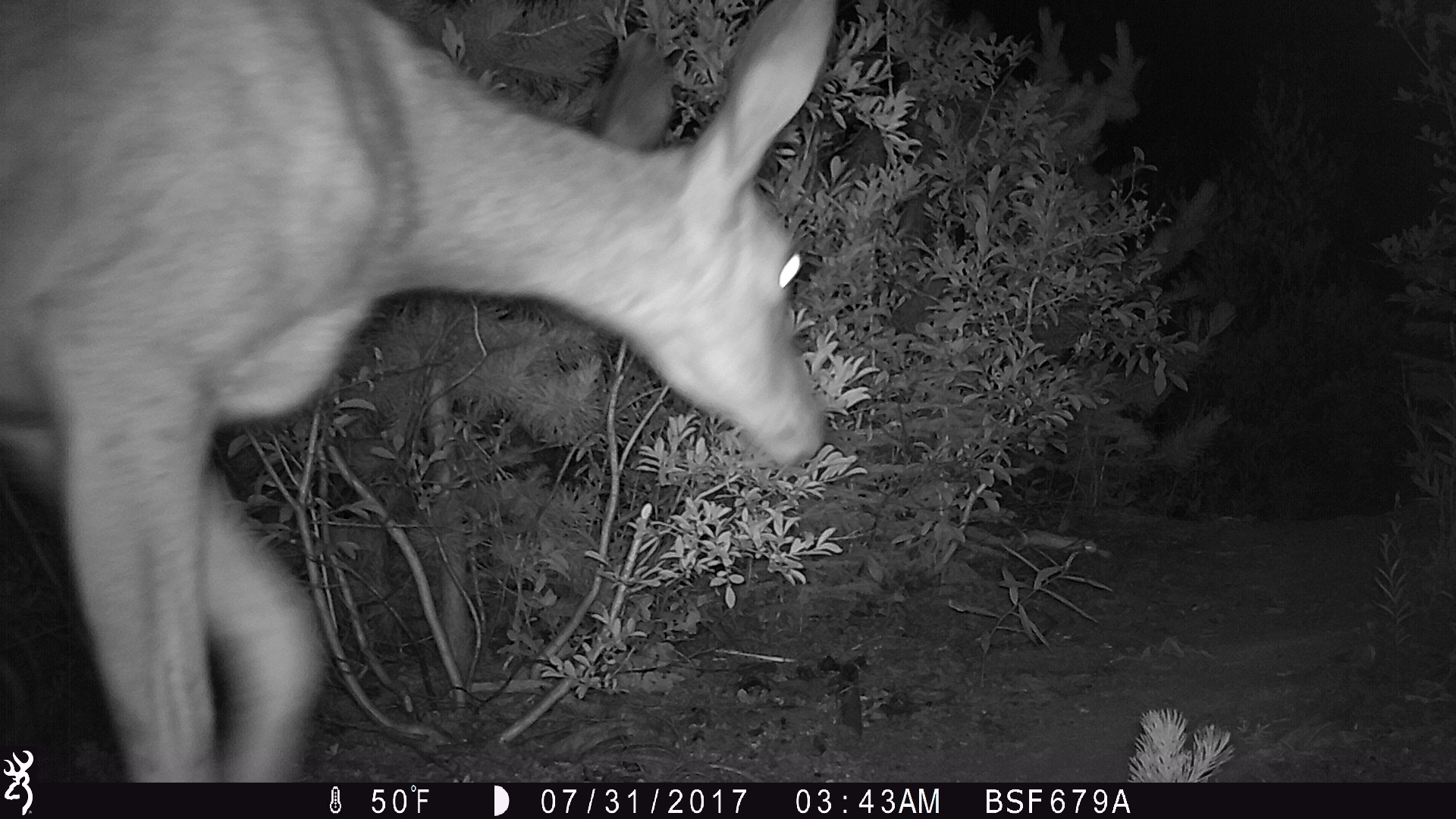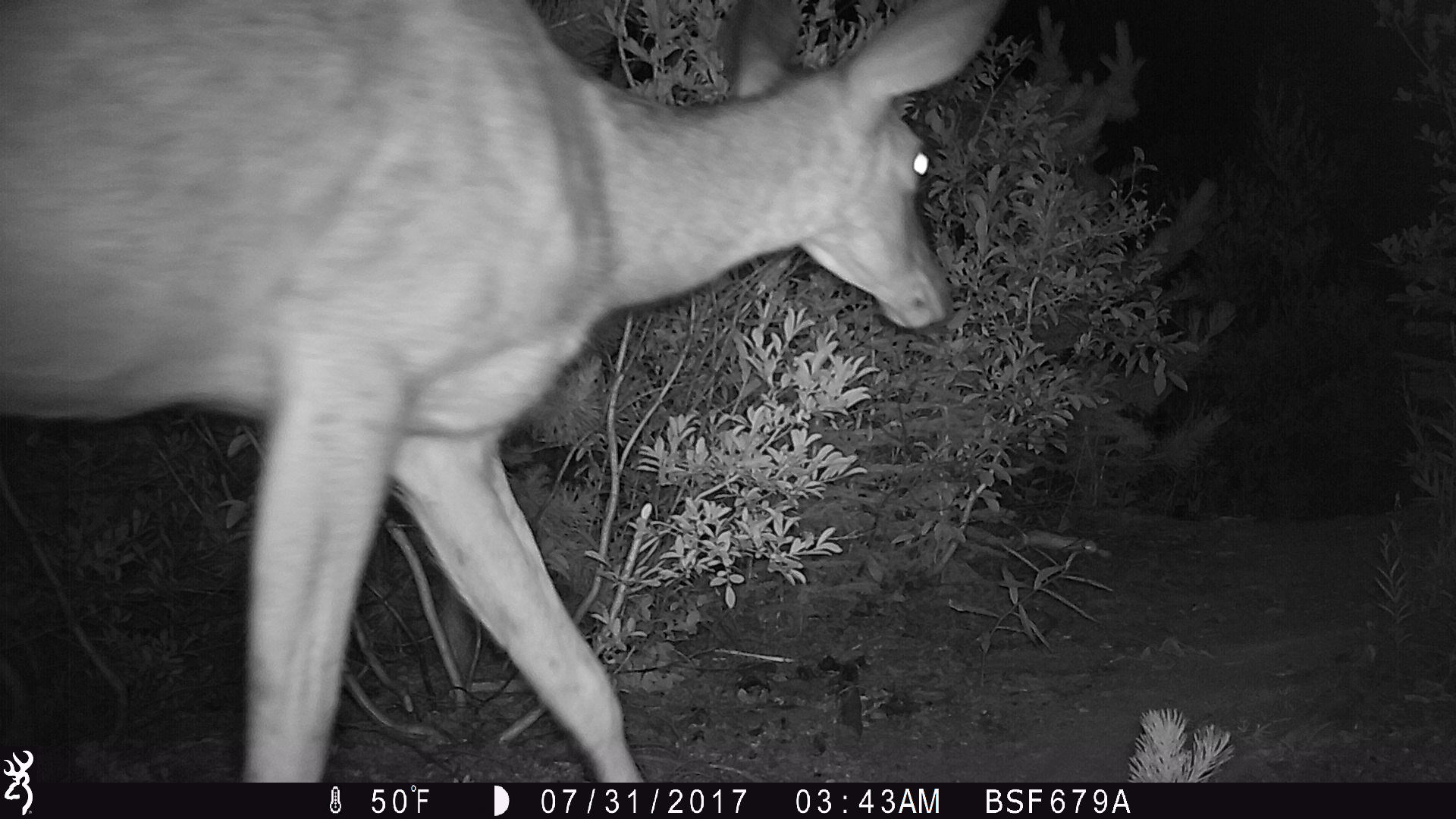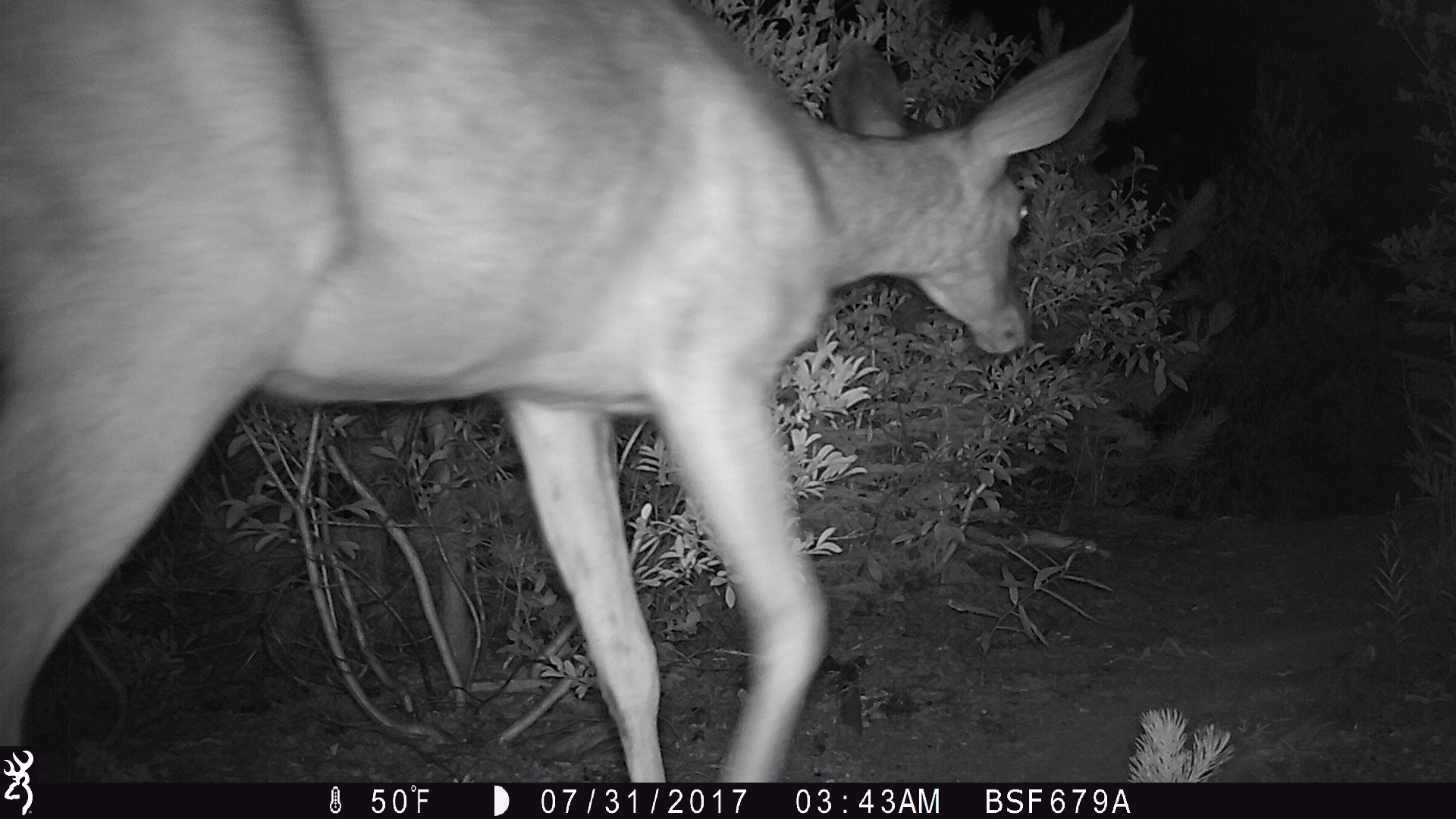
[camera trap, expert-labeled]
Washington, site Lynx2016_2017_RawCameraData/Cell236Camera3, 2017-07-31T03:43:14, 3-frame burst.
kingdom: Animalia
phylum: Chordata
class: Mammalia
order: Artiodactyla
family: Cervidae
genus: Odocoileus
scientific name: Odocoileus hemionus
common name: mule deer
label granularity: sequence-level